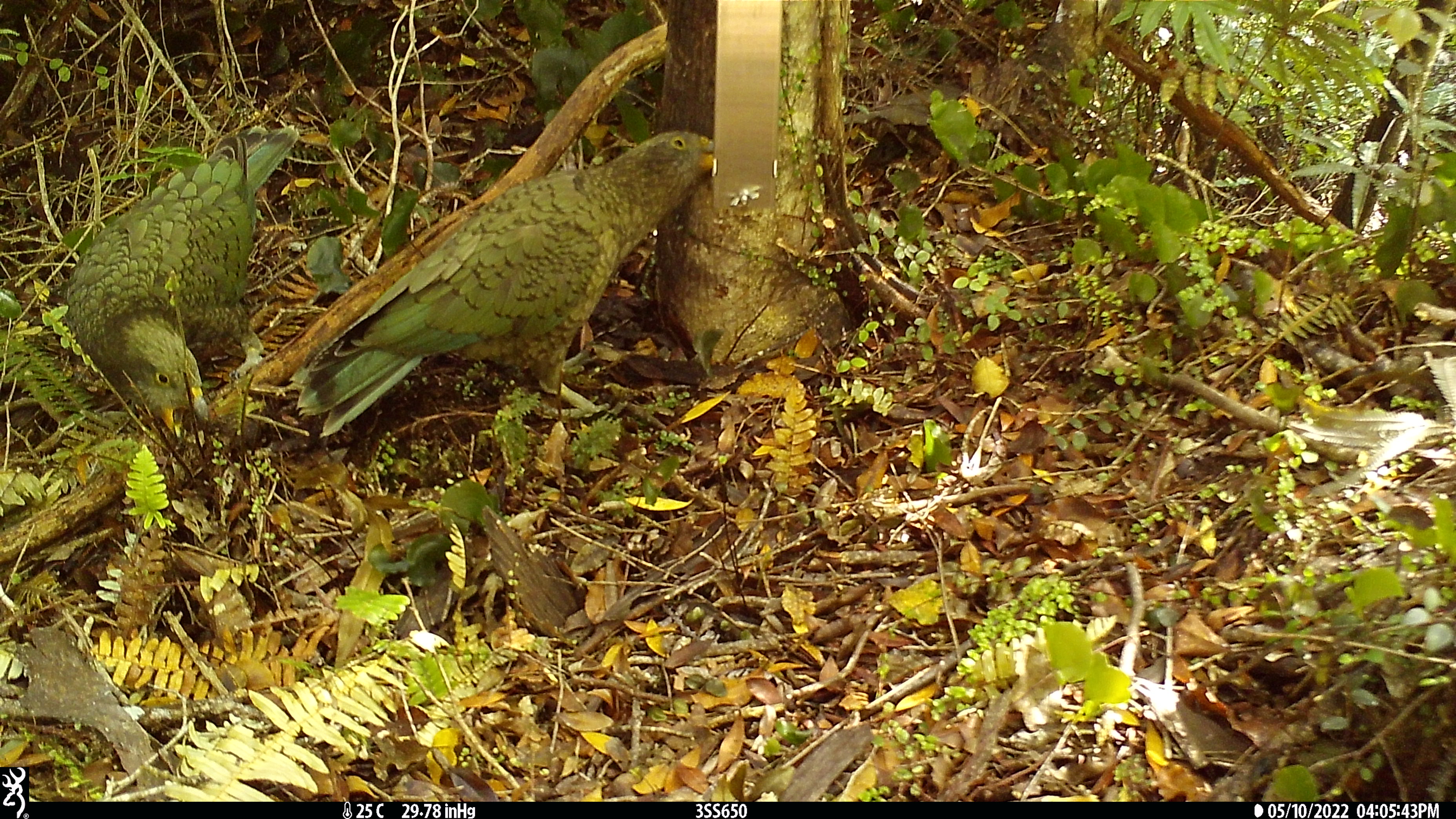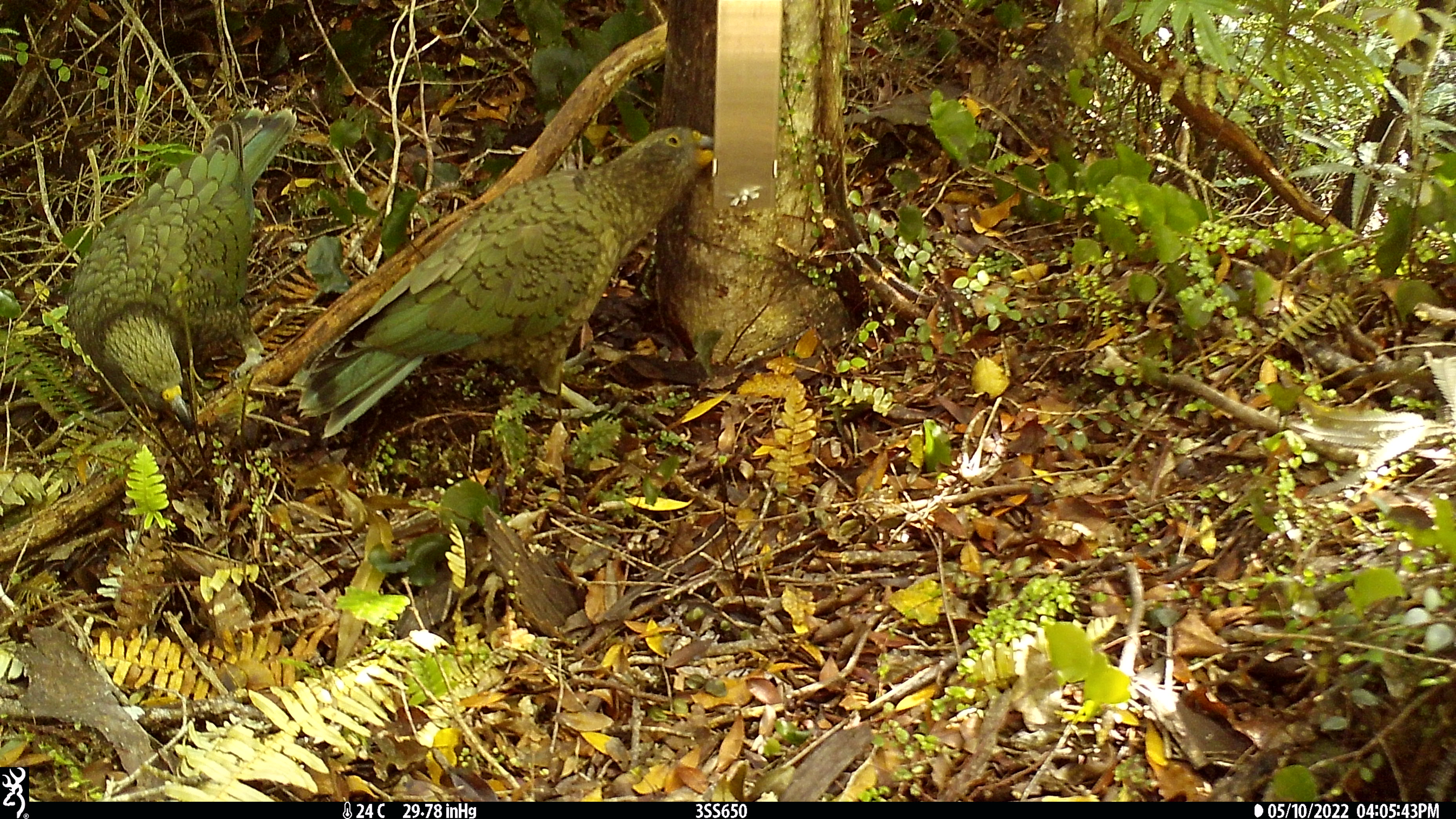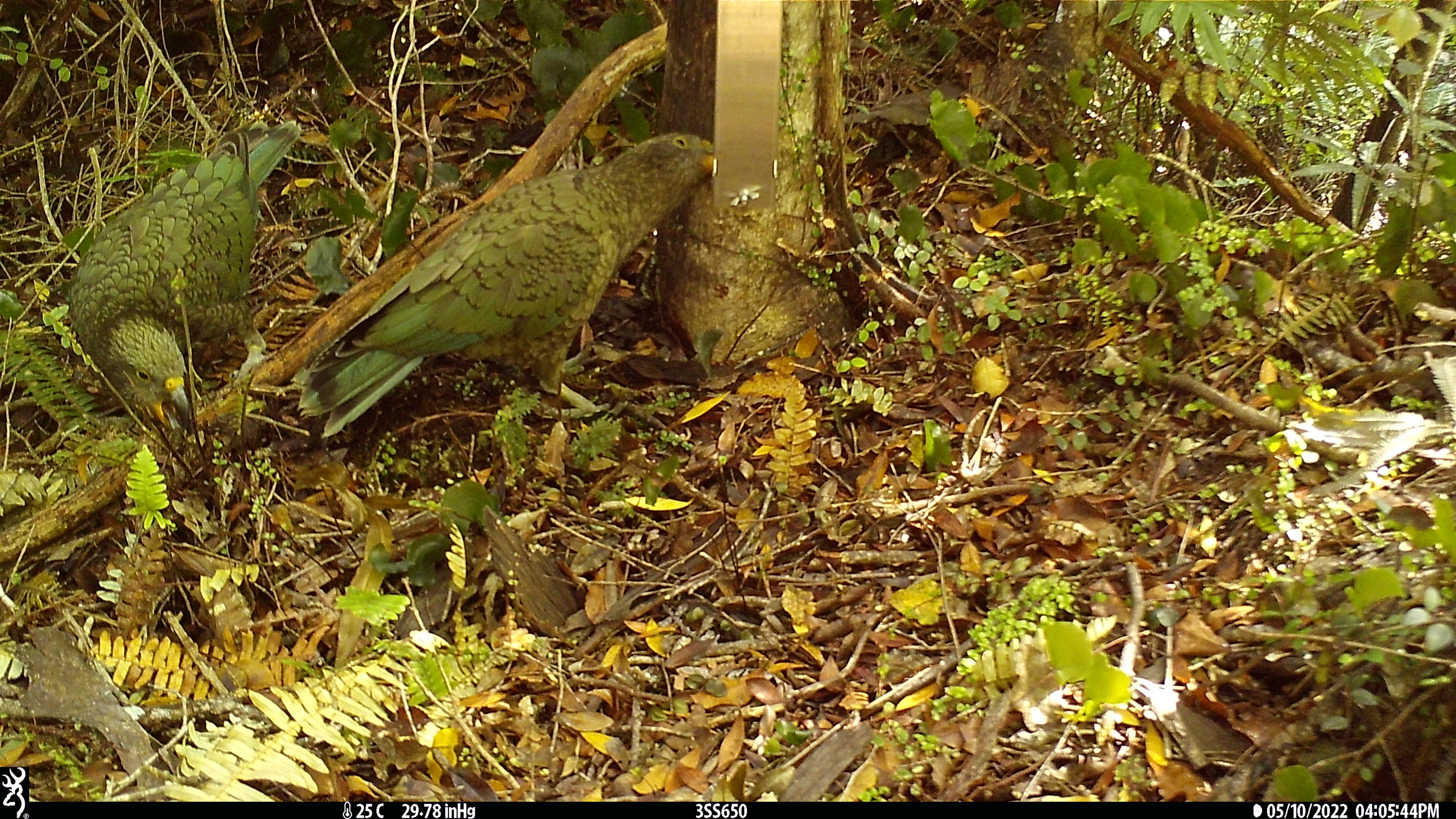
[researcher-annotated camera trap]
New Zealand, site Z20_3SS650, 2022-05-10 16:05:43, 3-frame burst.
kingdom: Animalia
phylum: Chordata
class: Aves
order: Psittaciformes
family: Strigopidae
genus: Nestor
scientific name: Nestor notabilis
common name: kea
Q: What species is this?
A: Kea (Nestor notabilis).